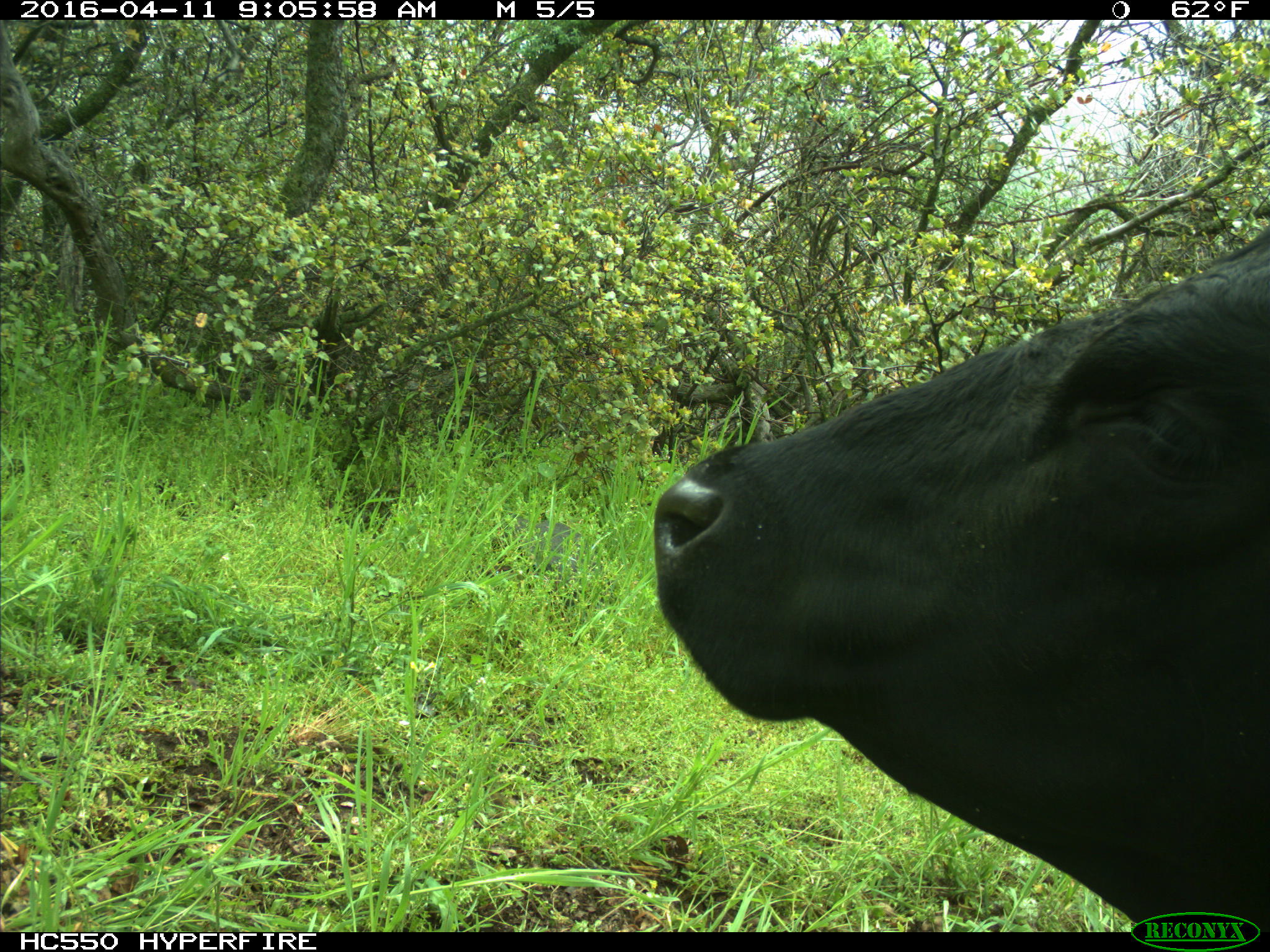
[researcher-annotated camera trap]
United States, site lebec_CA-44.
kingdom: Animalia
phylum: Chordata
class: Mammalia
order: Artiodactyla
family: Bovidae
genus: Bos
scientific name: Bos taurus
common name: domestic cow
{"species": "Bos taurus (domestic cow)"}